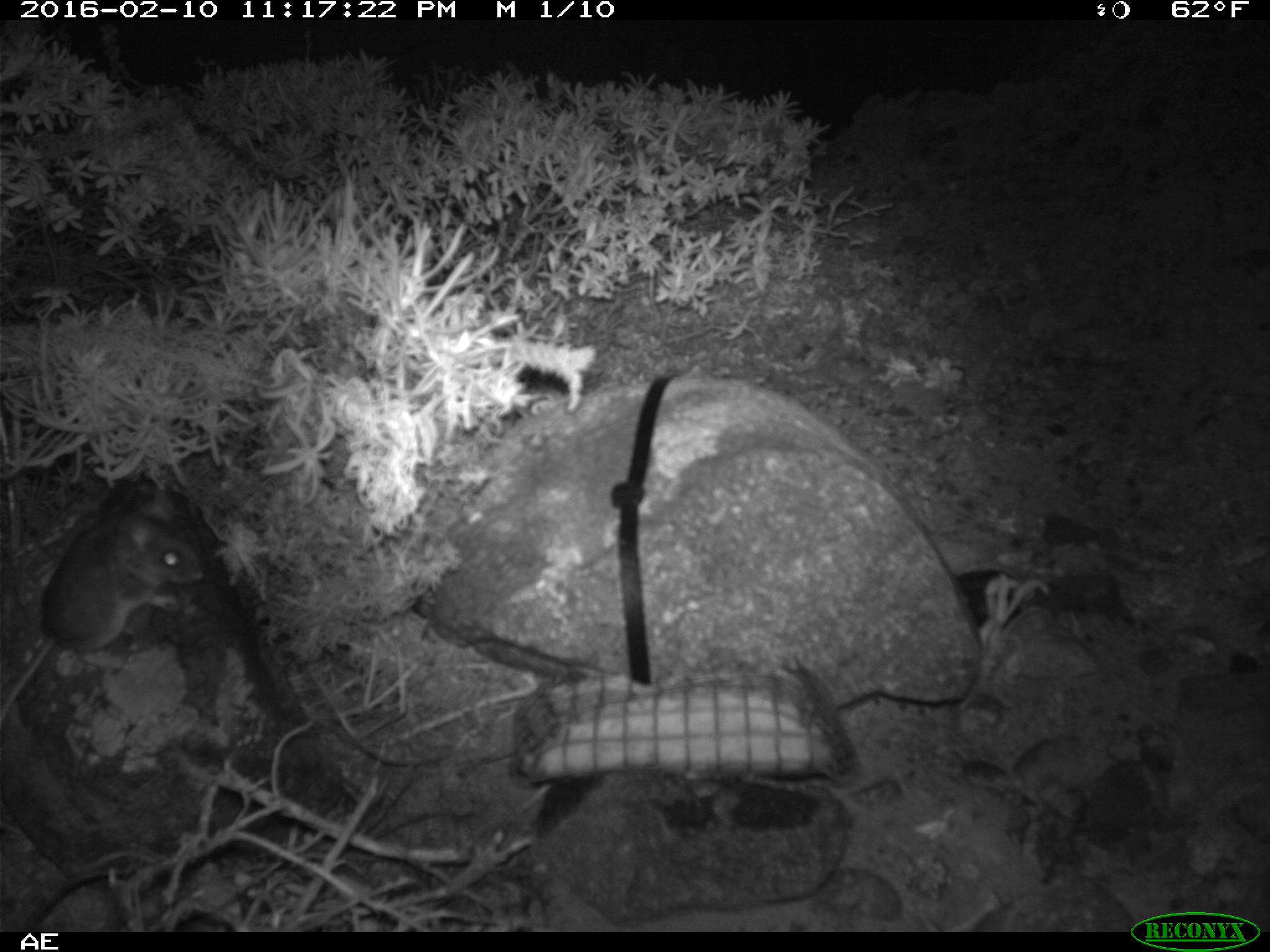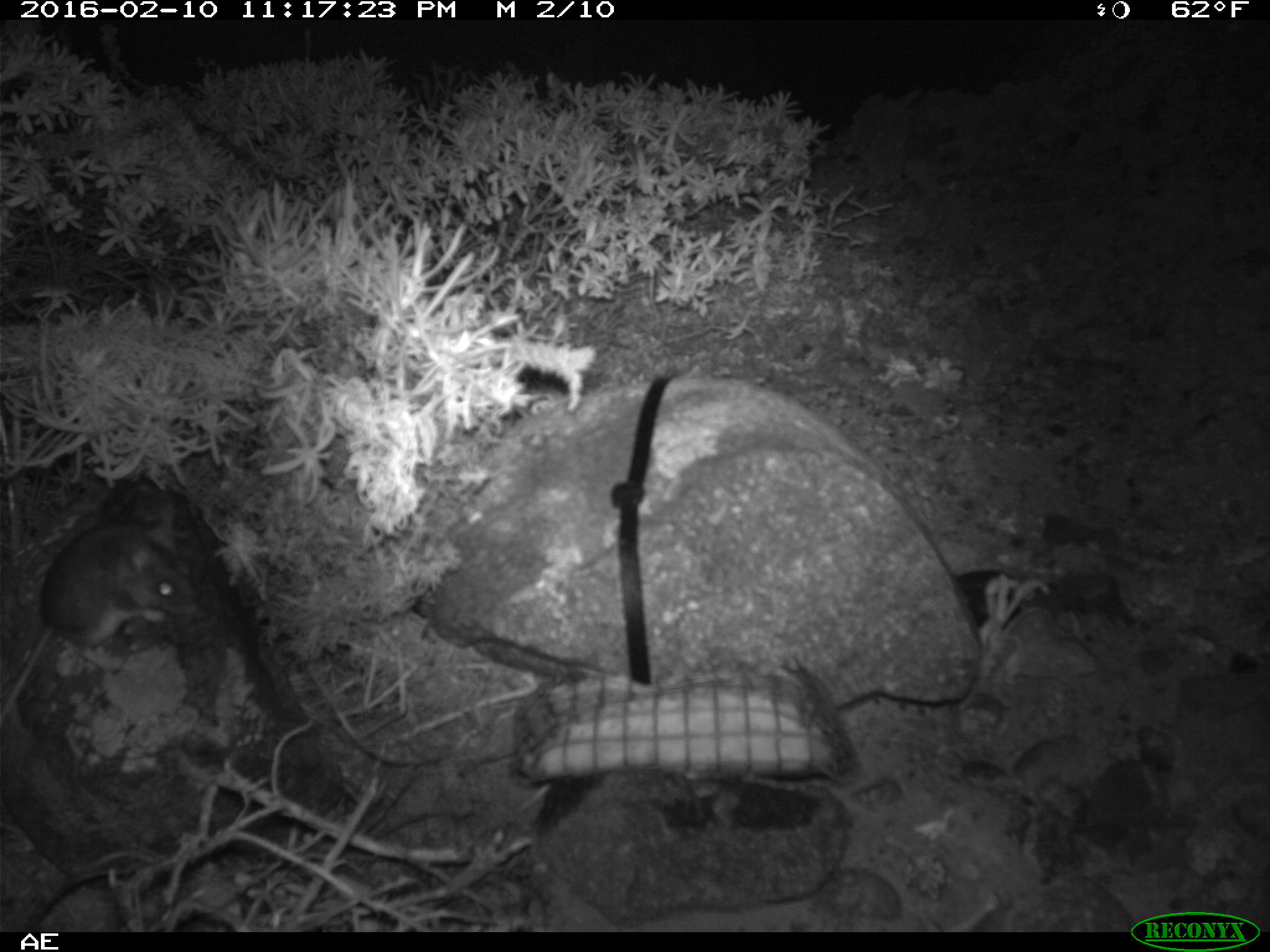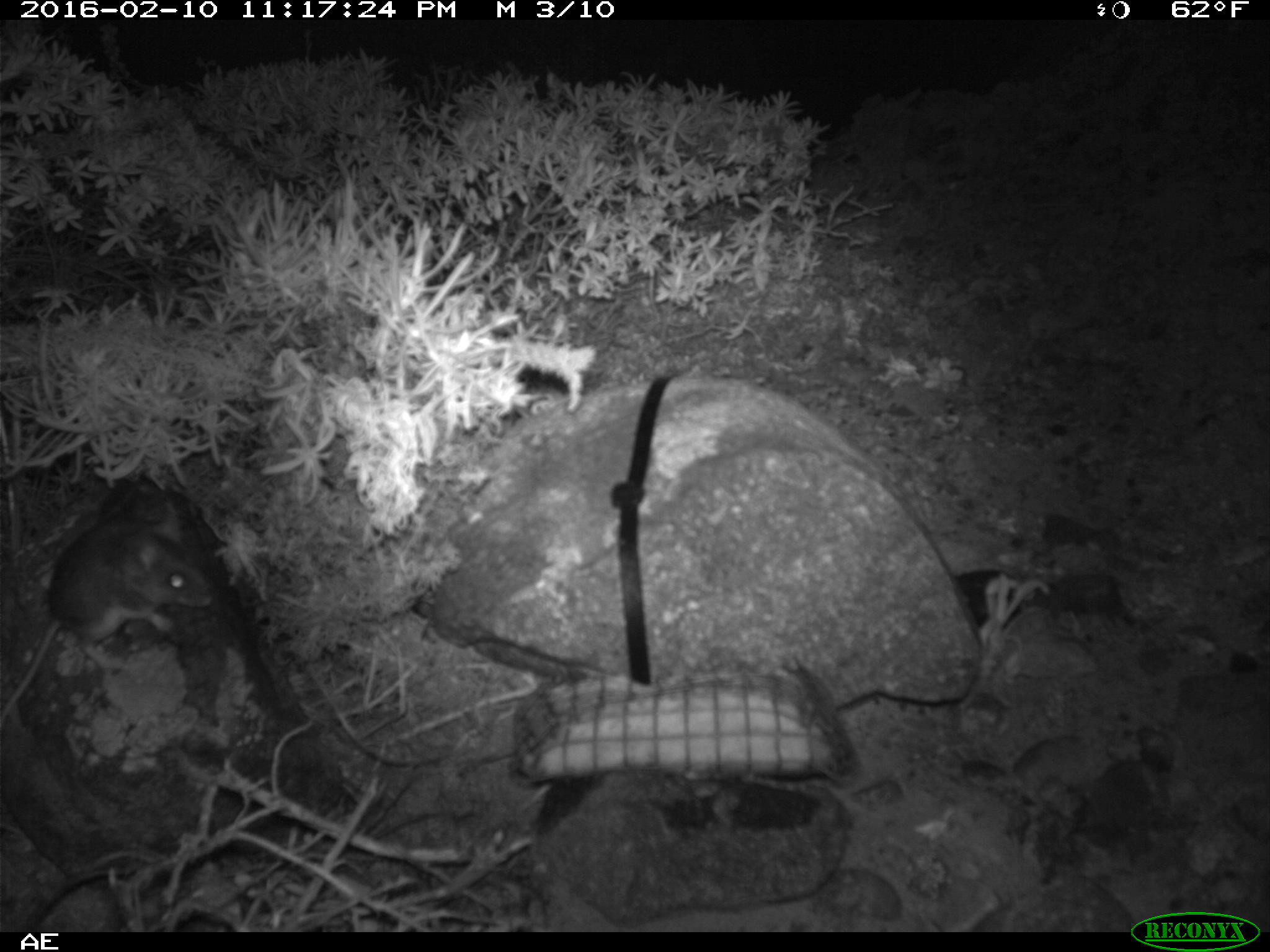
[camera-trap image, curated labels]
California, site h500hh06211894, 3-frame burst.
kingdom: Animalia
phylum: Chordata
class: Mammalia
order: Rodentia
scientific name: Rodentia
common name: rodent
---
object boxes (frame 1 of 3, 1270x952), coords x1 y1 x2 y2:
rodent: 0 488 200 727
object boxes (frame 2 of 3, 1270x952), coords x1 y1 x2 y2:
rodent: 0 526 194 728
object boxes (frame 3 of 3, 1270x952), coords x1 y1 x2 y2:
rodent: 1 494 211 727